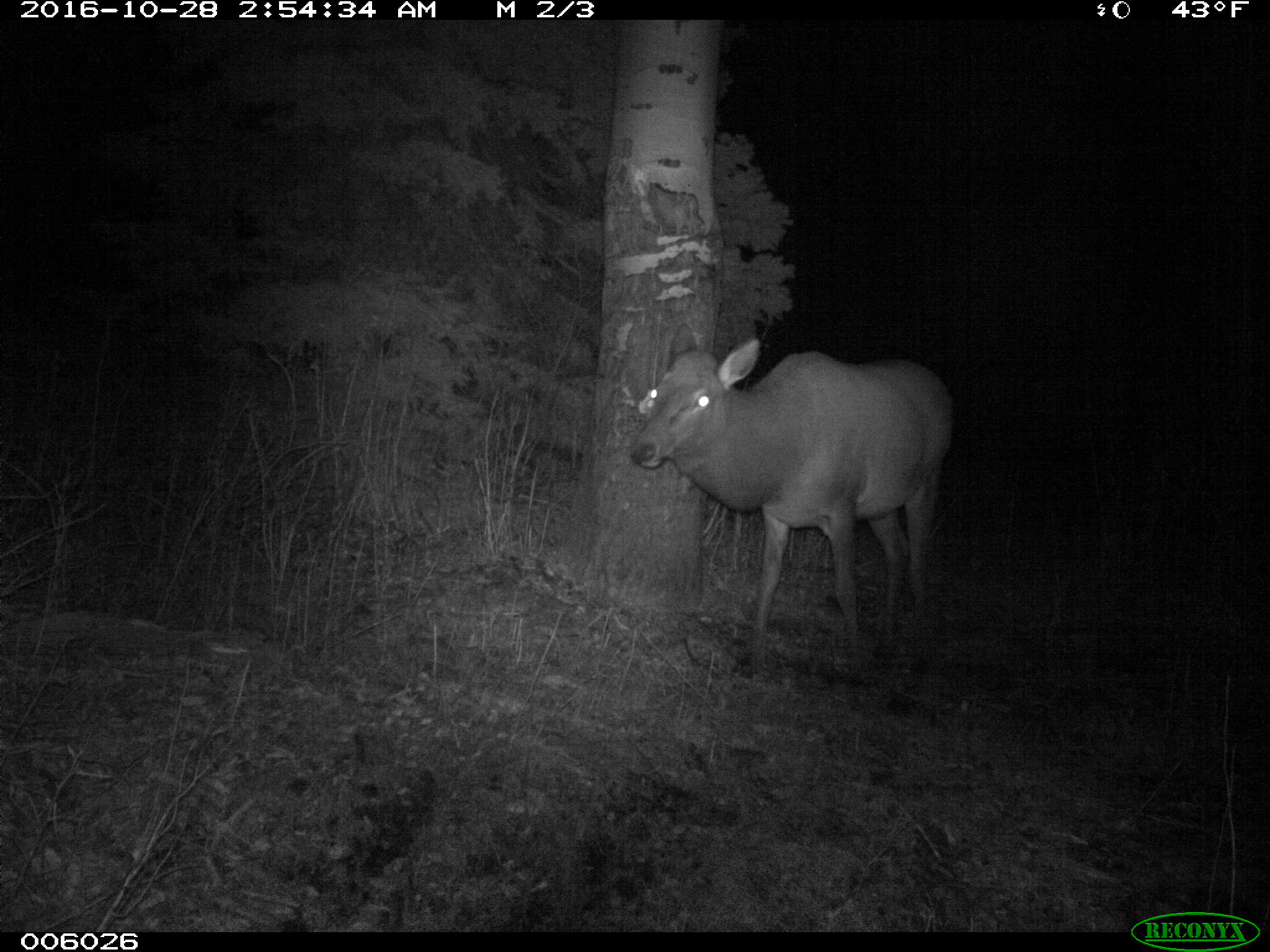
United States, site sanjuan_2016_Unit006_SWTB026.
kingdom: Animalia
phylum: Chordata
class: Mammalia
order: Artiodactyla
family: Cervidae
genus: Cervus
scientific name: Cervus elaphus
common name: red deer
Cervus elaphus (red deer).